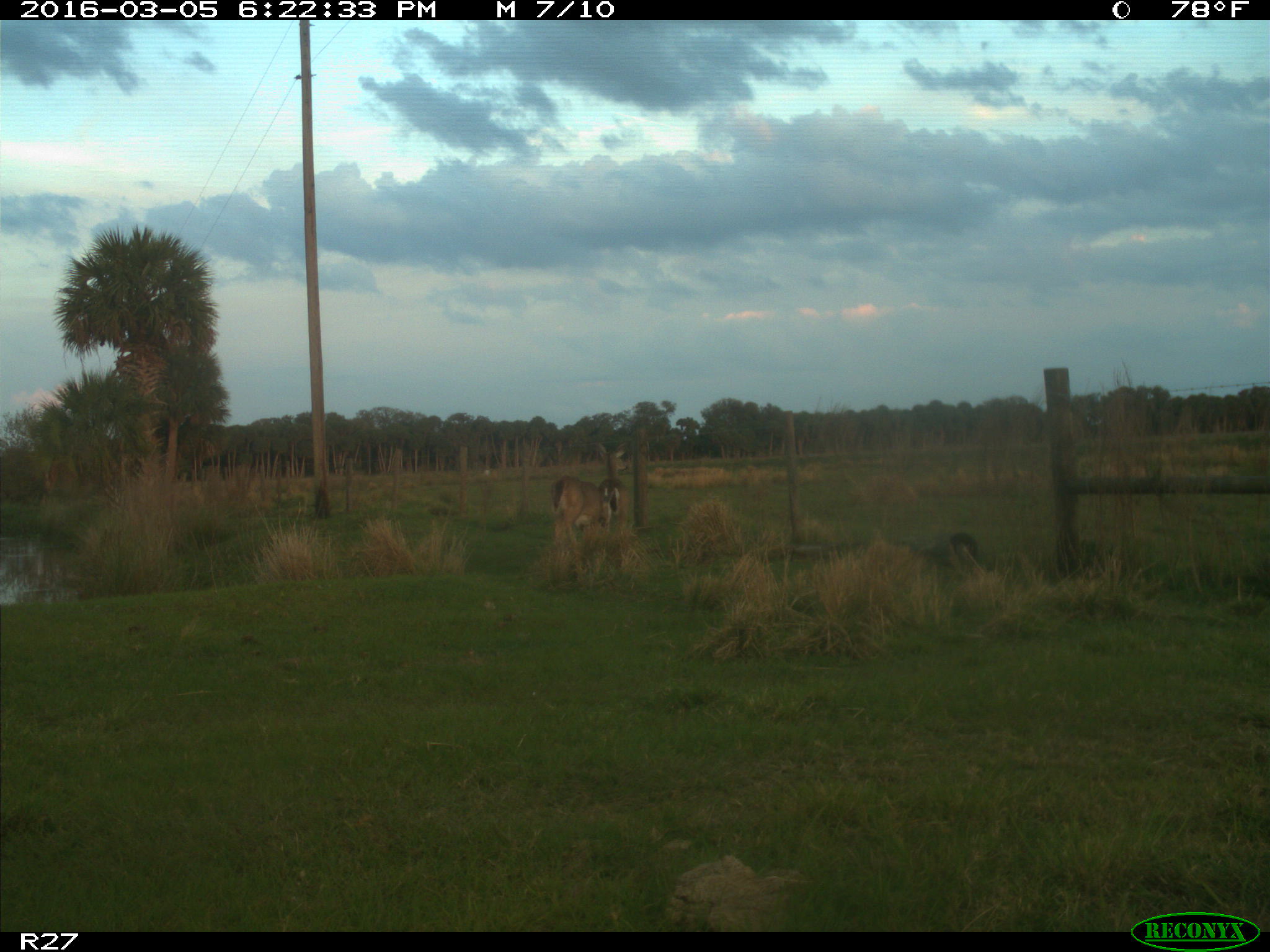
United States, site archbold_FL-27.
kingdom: Animalia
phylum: Chordata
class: Mammalia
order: Artiodactyla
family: Cervidae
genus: Odocoileus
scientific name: Odocoileus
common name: deer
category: unidentified deer